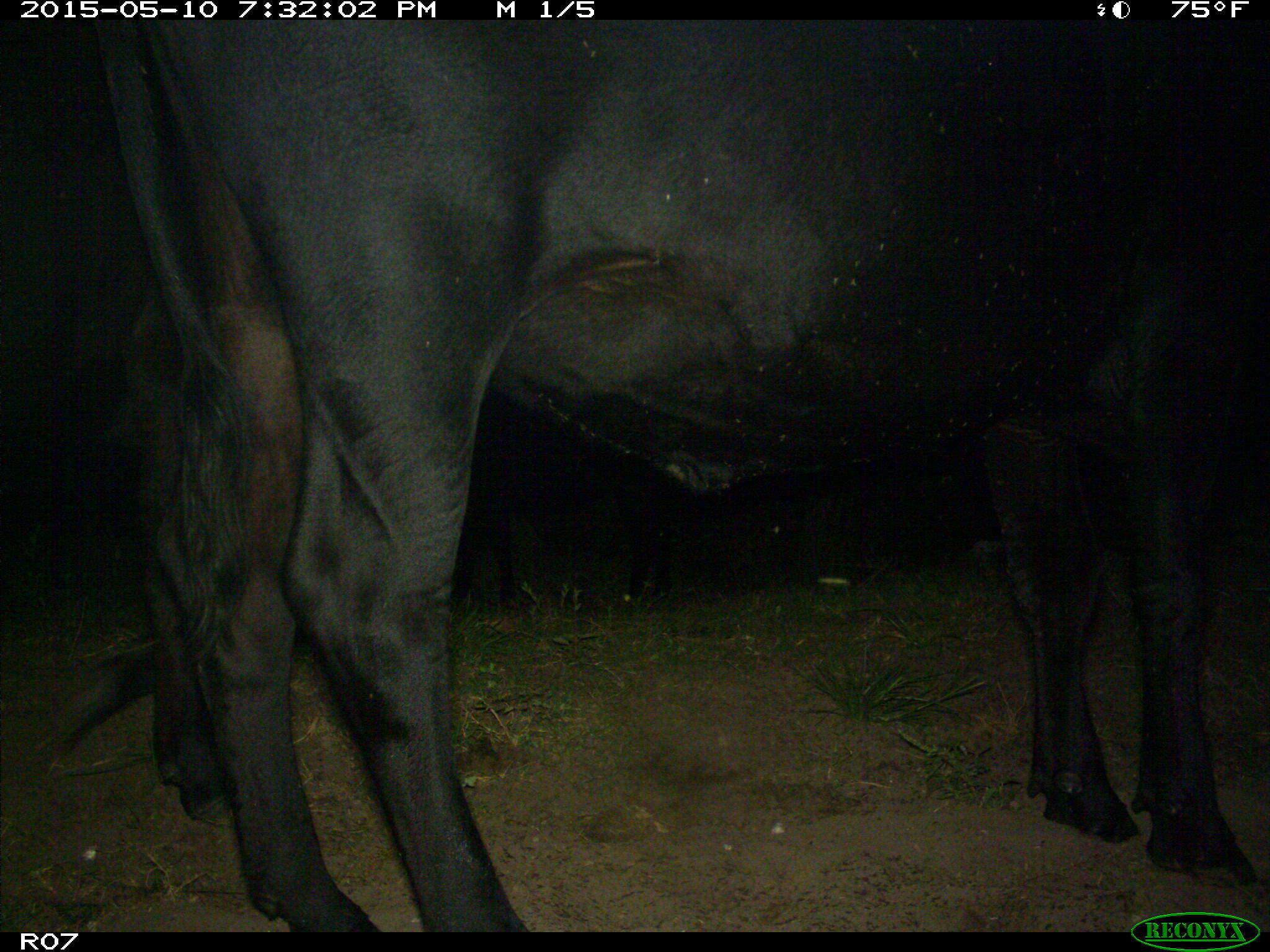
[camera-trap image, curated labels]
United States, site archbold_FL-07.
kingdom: Animalia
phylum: Chordata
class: Mammalia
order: Artiodactyla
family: Bovidae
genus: Bos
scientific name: Bos taurus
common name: domestic cow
Bos taurus (domestic cow).